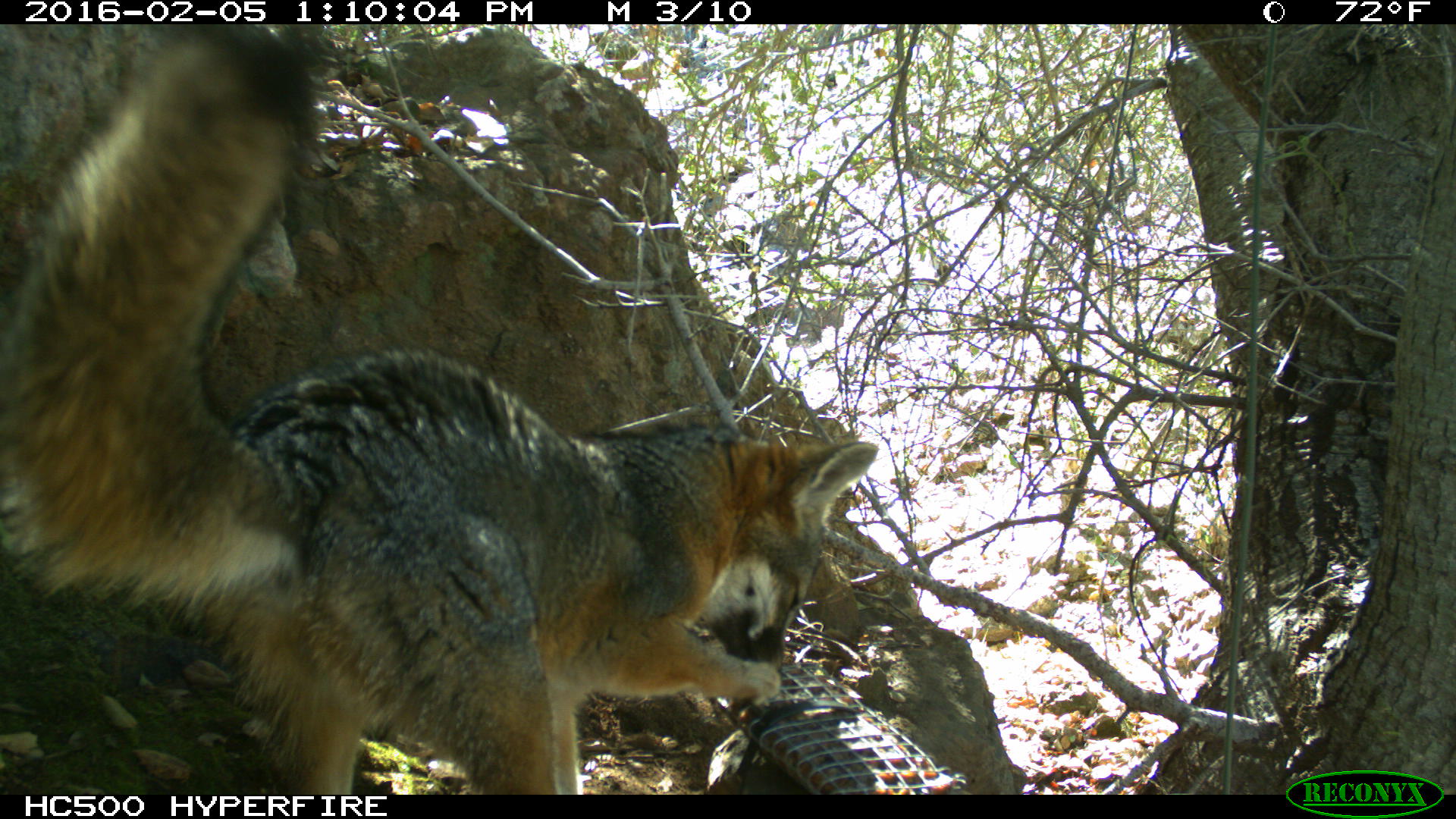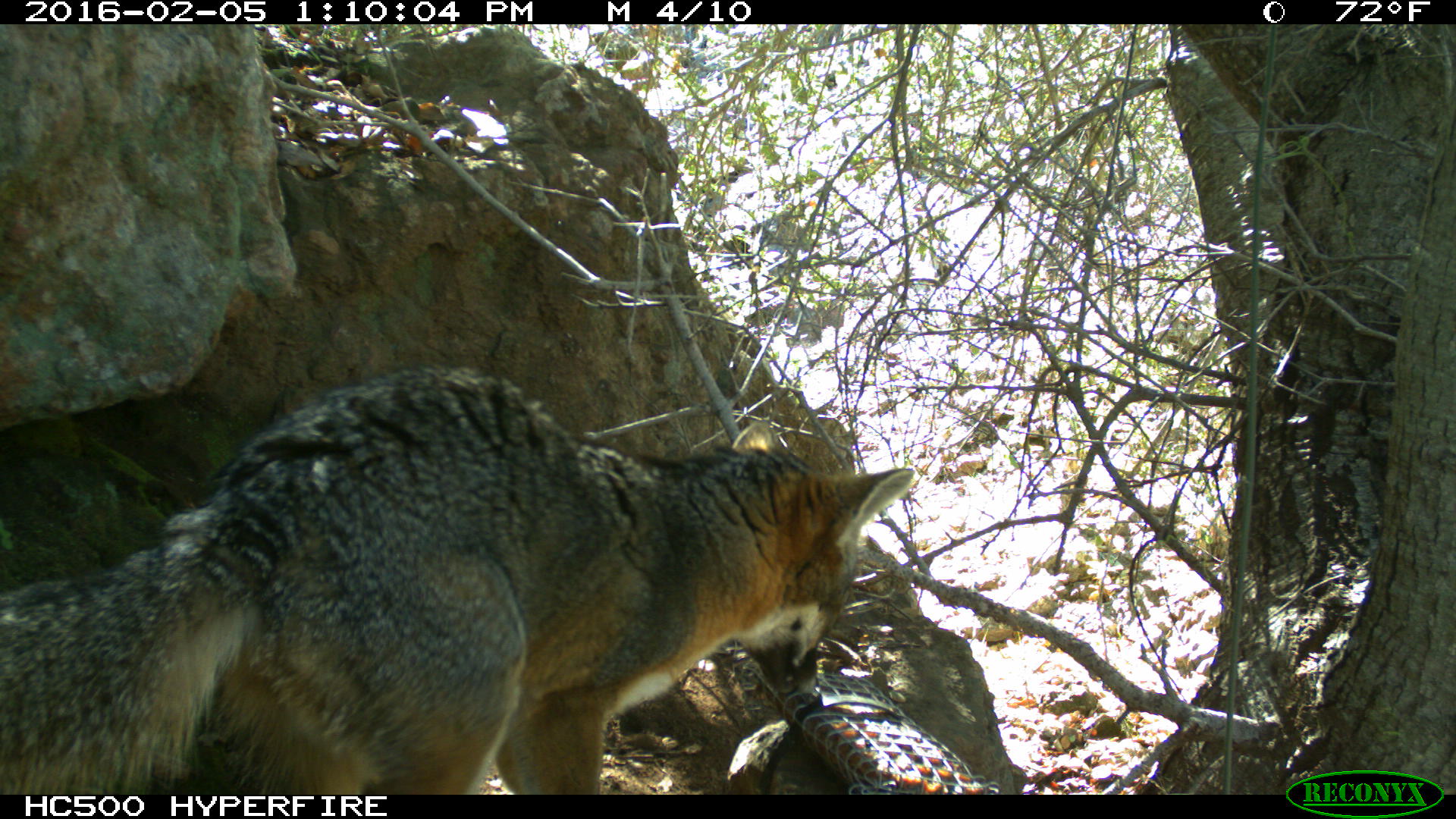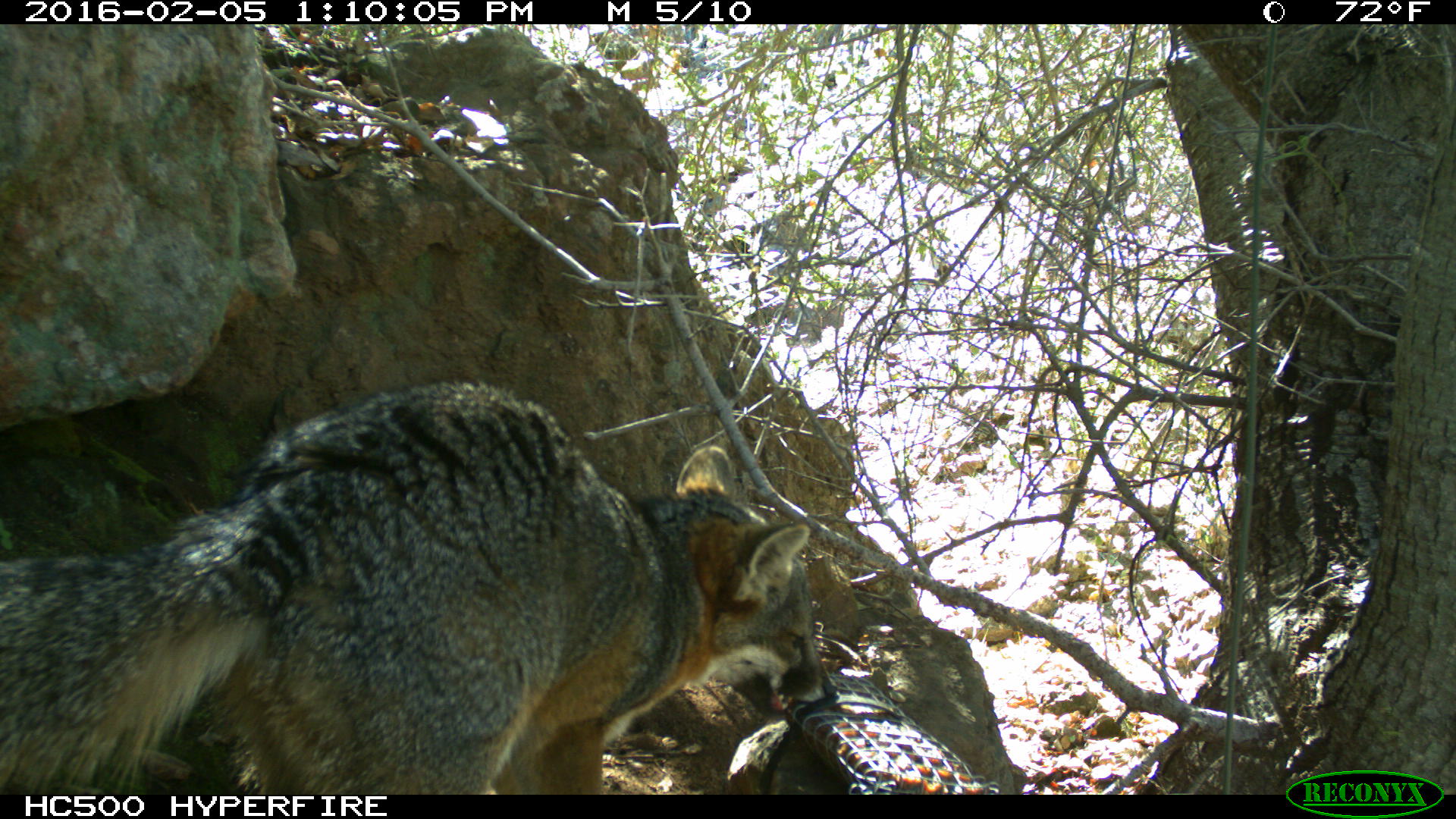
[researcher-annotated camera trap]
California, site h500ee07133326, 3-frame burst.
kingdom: Animalia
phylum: Chordata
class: Mammalia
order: Carnivora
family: Canidae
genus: Urocyon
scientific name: Urocyon littoralis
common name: island fox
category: fox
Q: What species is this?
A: Fox (island fox) (Urocyon littoralis).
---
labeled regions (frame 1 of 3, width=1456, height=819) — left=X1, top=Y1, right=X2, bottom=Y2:
fox: left=0, top=24, right=878, bottom=792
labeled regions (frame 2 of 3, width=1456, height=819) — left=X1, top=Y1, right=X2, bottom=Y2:
fox: left=0, top=363, right=915, bottom=793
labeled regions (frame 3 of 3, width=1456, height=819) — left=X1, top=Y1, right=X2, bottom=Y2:
fox: left=1, top=382, right=839, bottom=793